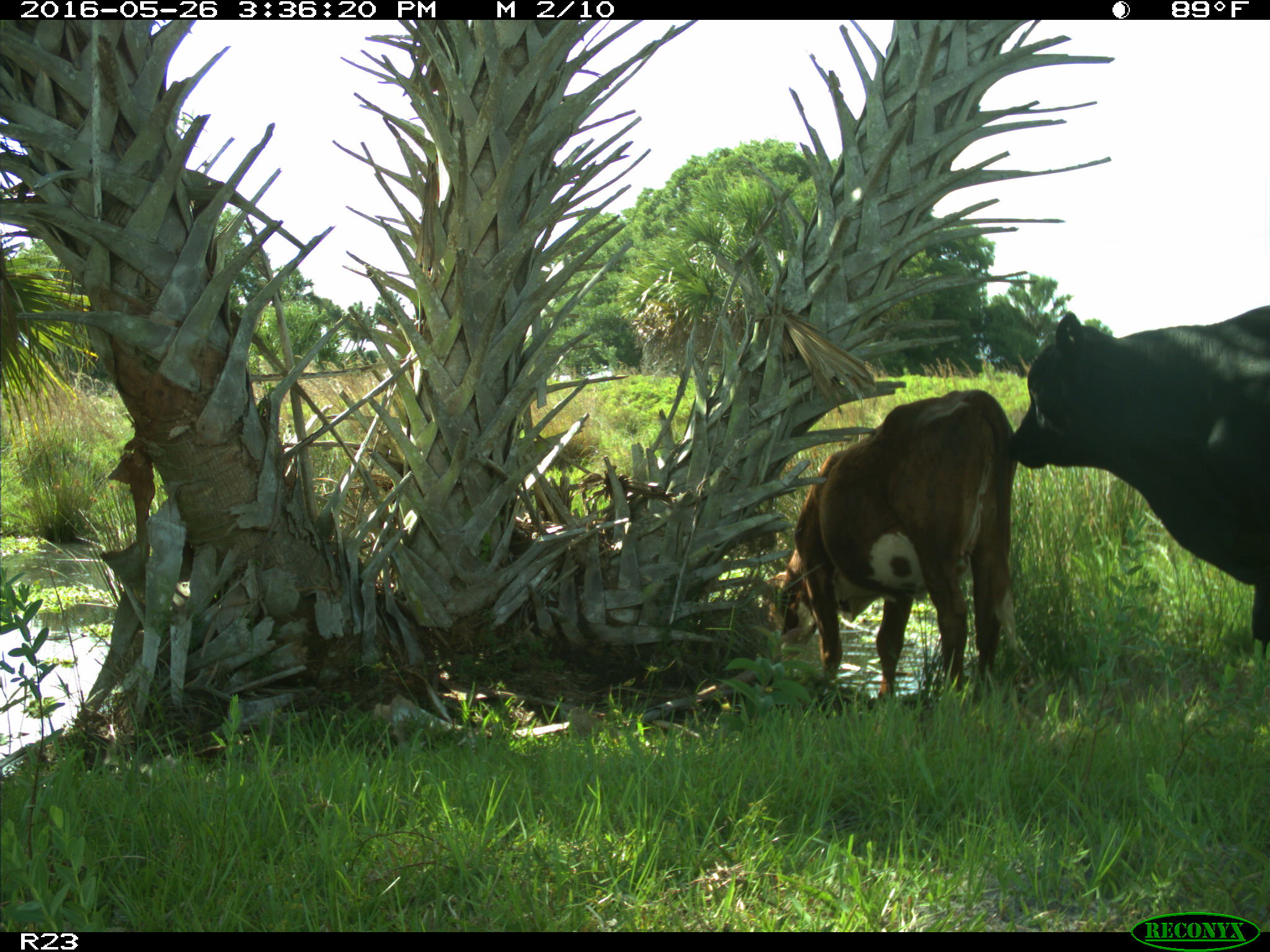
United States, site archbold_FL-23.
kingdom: Animalia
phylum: Chordata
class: Mammalia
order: Artiodactyla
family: Bovidae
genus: Bos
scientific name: Bos taurus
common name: domestic cow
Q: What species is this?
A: Bos taurus (domestic cow).